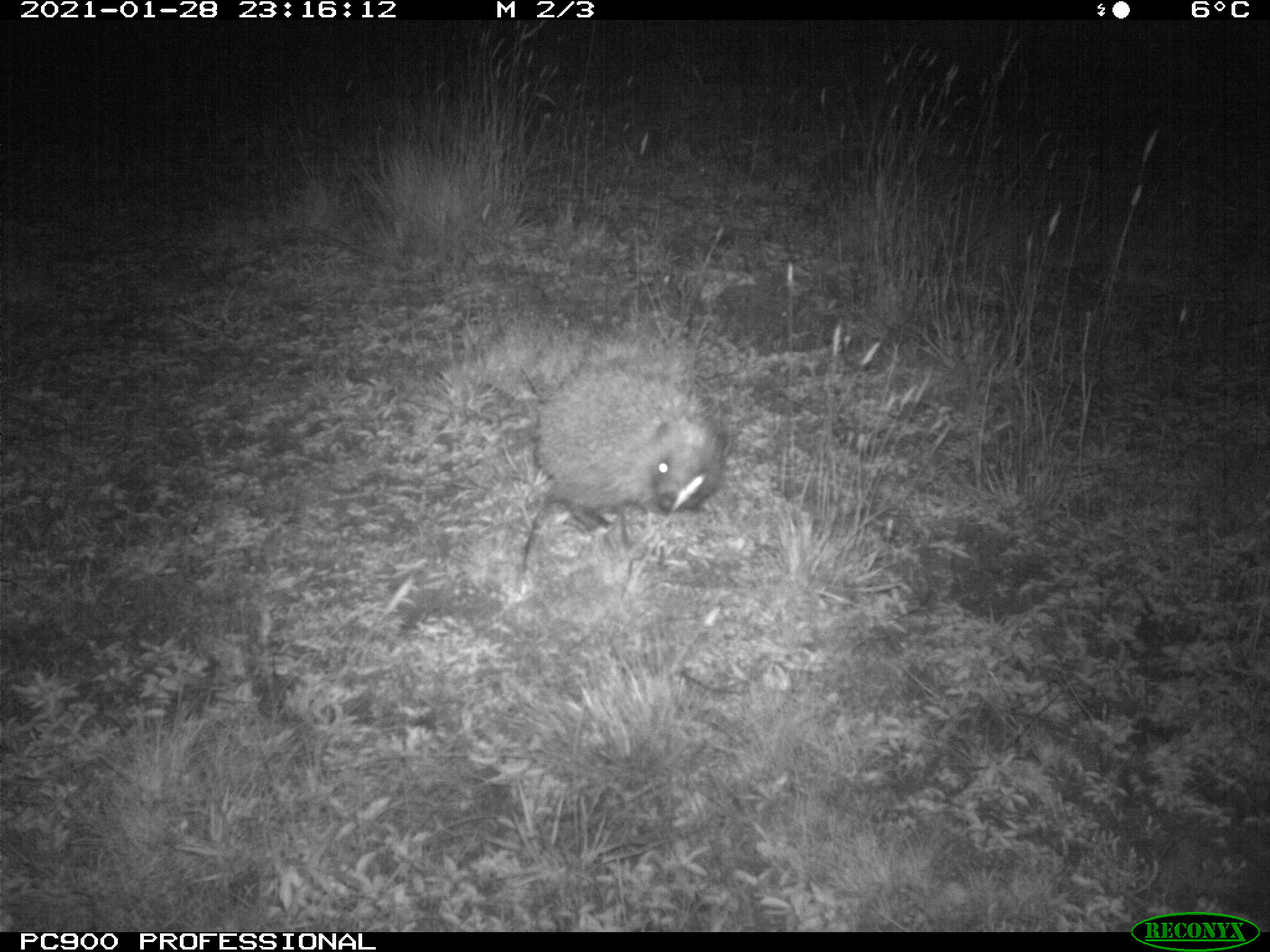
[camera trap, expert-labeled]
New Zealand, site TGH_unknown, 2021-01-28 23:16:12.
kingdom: Animalia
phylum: Chordata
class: Mammalia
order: Eulipotyphla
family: Erinaceidae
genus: Erinaceus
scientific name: Erinaceus europaeus europaeus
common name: european hedgehog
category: hedgehog